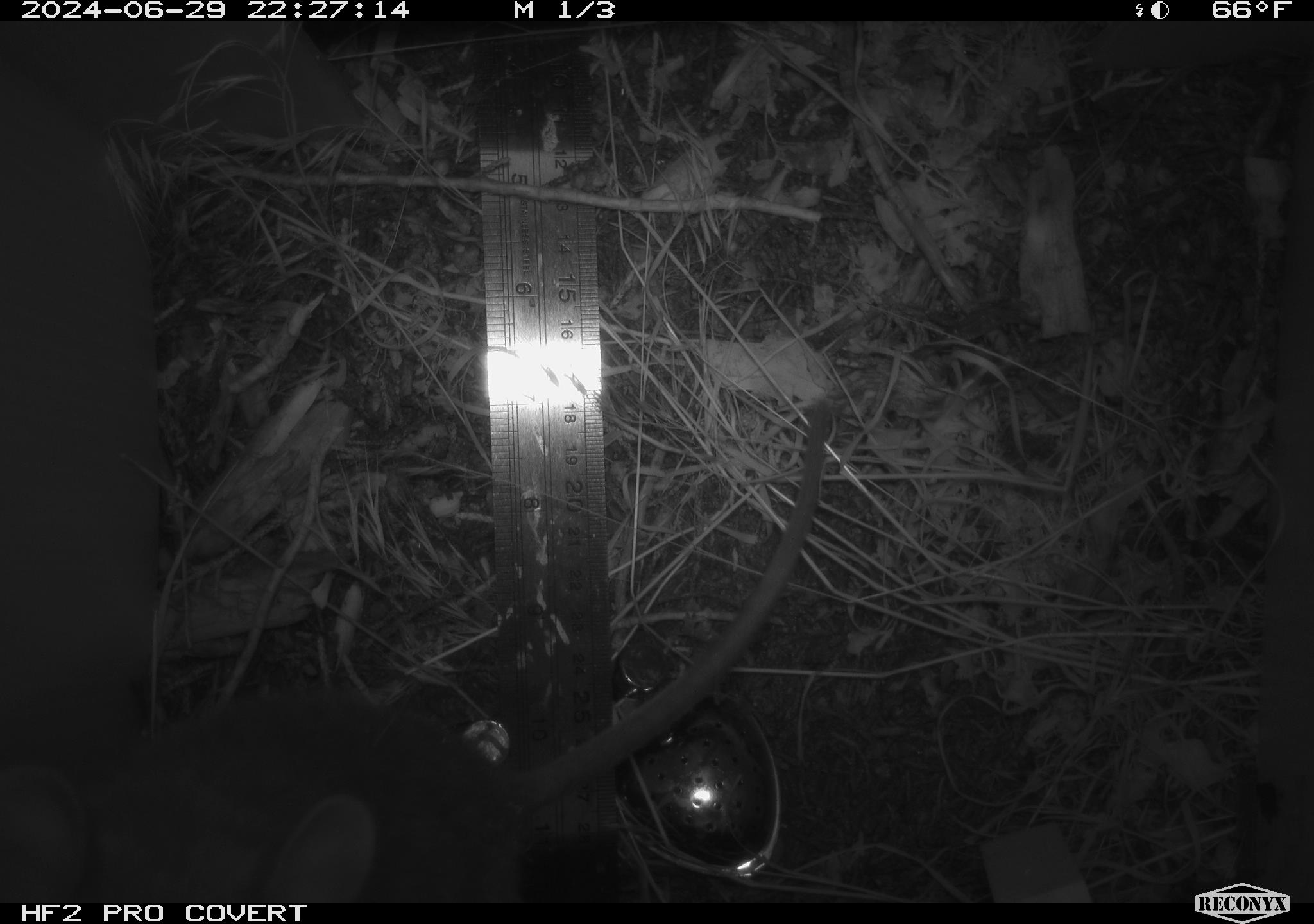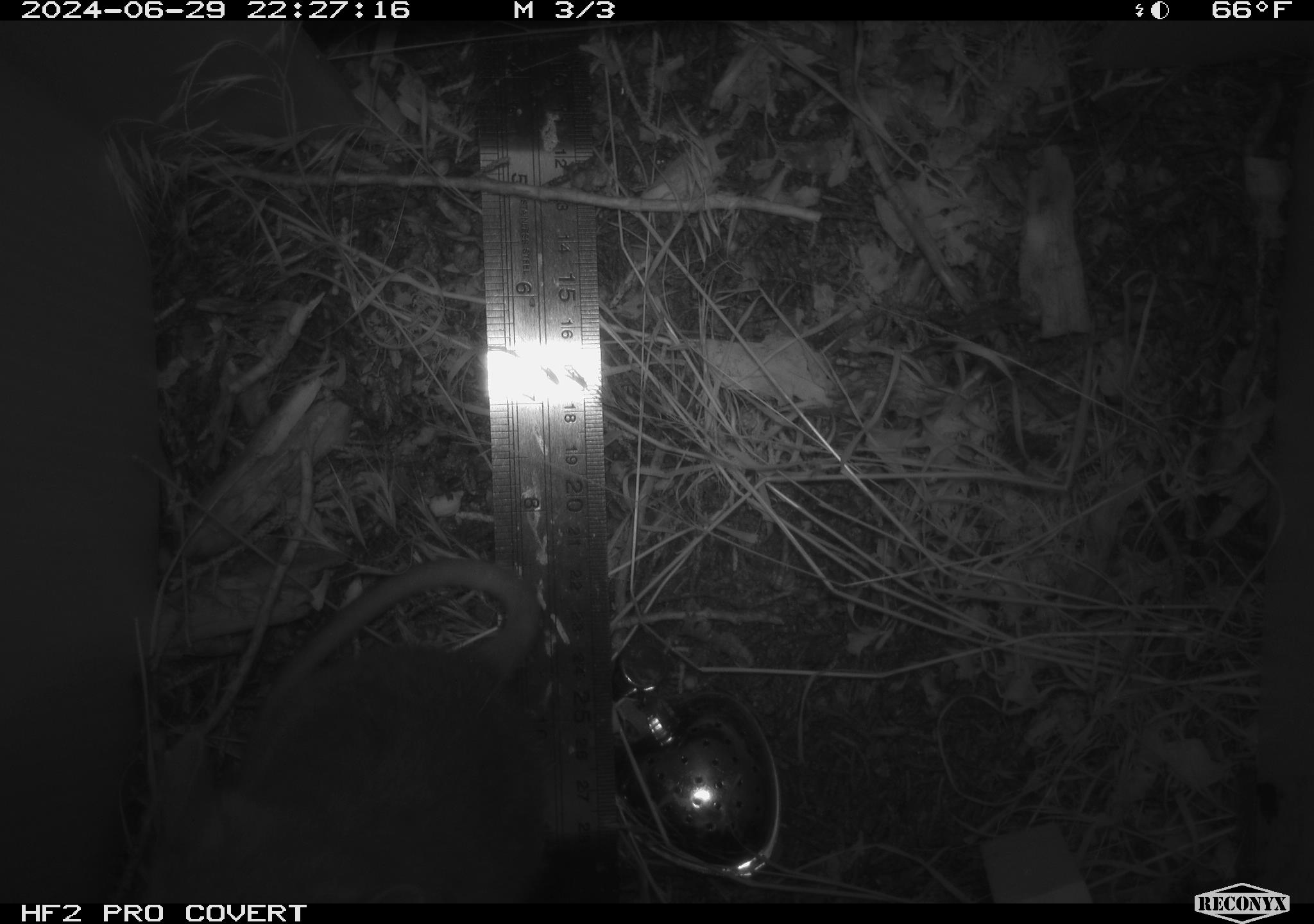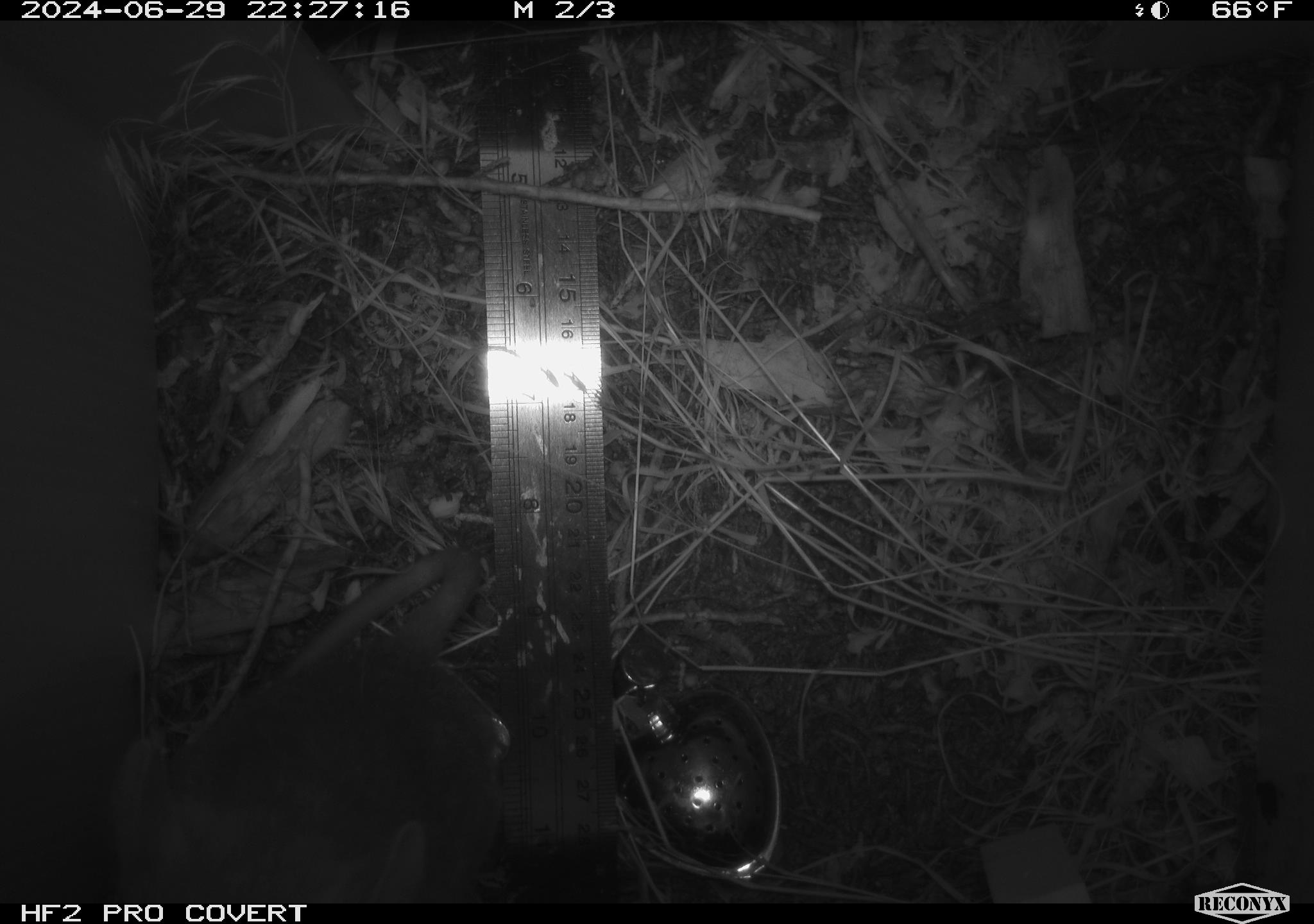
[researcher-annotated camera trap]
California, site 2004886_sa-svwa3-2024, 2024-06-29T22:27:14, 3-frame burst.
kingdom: Animalia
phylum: Chordata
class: Mammalia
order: Rodentia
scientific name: Rodentia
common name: woodrat or rat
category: woodrat or rat species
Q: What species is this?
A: Woodrat or rat species (woodrat or rat) (Rodentia).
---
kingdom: Animalia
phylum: Chordata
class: Mammalia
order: Rodentia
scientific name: Rodentia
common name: mouse species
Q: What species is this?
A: Mouse species (Rodentia).